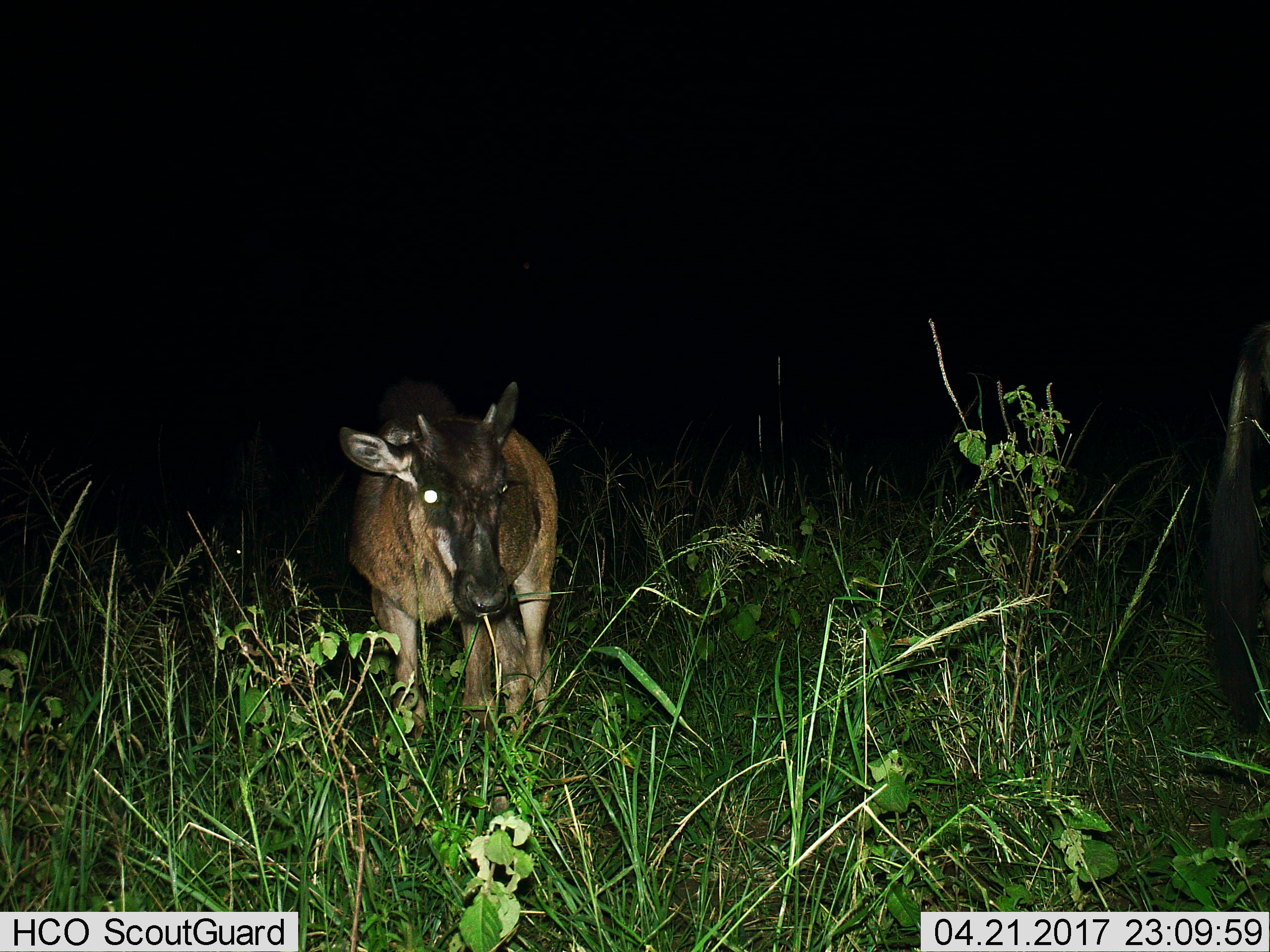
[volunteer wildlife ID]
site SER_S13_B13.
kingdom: Animalia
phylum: Chordata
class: Mammalia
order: Artiodactyla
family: Bovidae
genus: Connochaetes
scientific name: Connochaetes taurinus taurinus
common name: blue wildebeest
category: wildebeestblue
Wildebeestblue (blue wildebeest) (Connochaetes taurinus taurinus), count 2. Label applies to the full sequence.